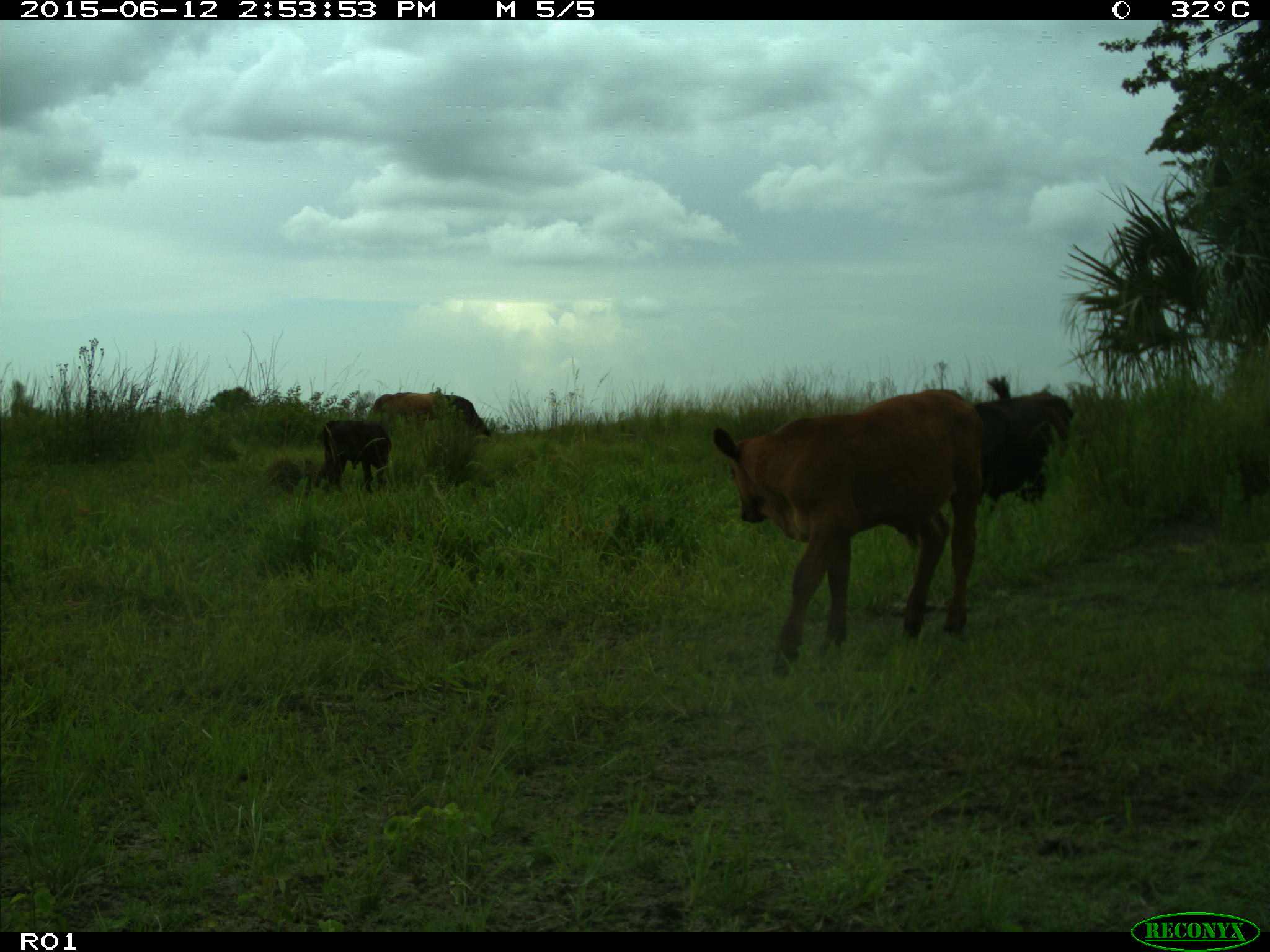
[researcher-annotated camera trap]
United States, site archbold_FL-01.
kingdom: Animalia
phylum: Chordata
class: Mammalia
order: Artiodactyla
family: Bovidae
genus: Bos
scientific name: Bos taurus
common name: domestic cow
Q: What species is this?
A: Bos taurus (domestic cow).